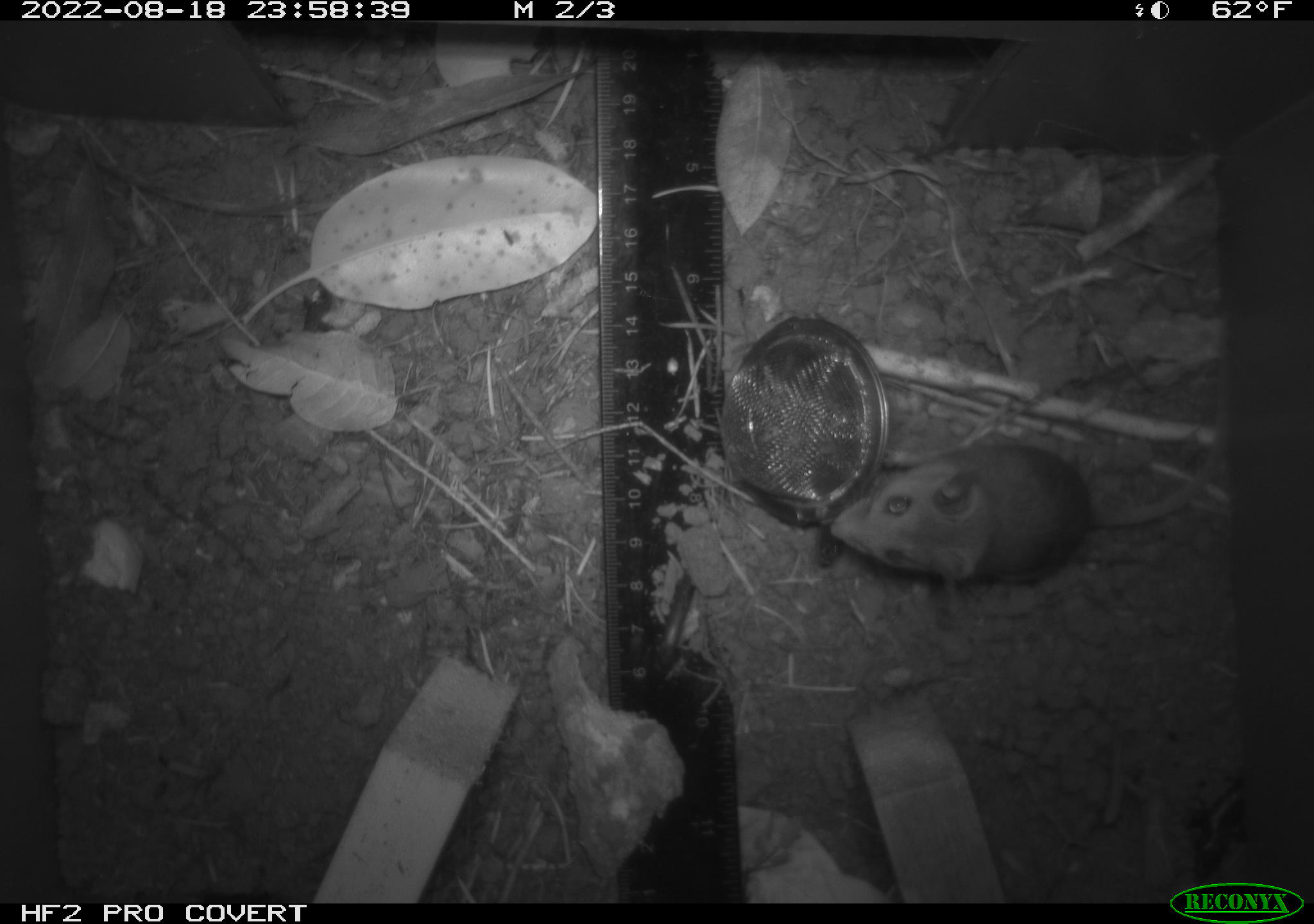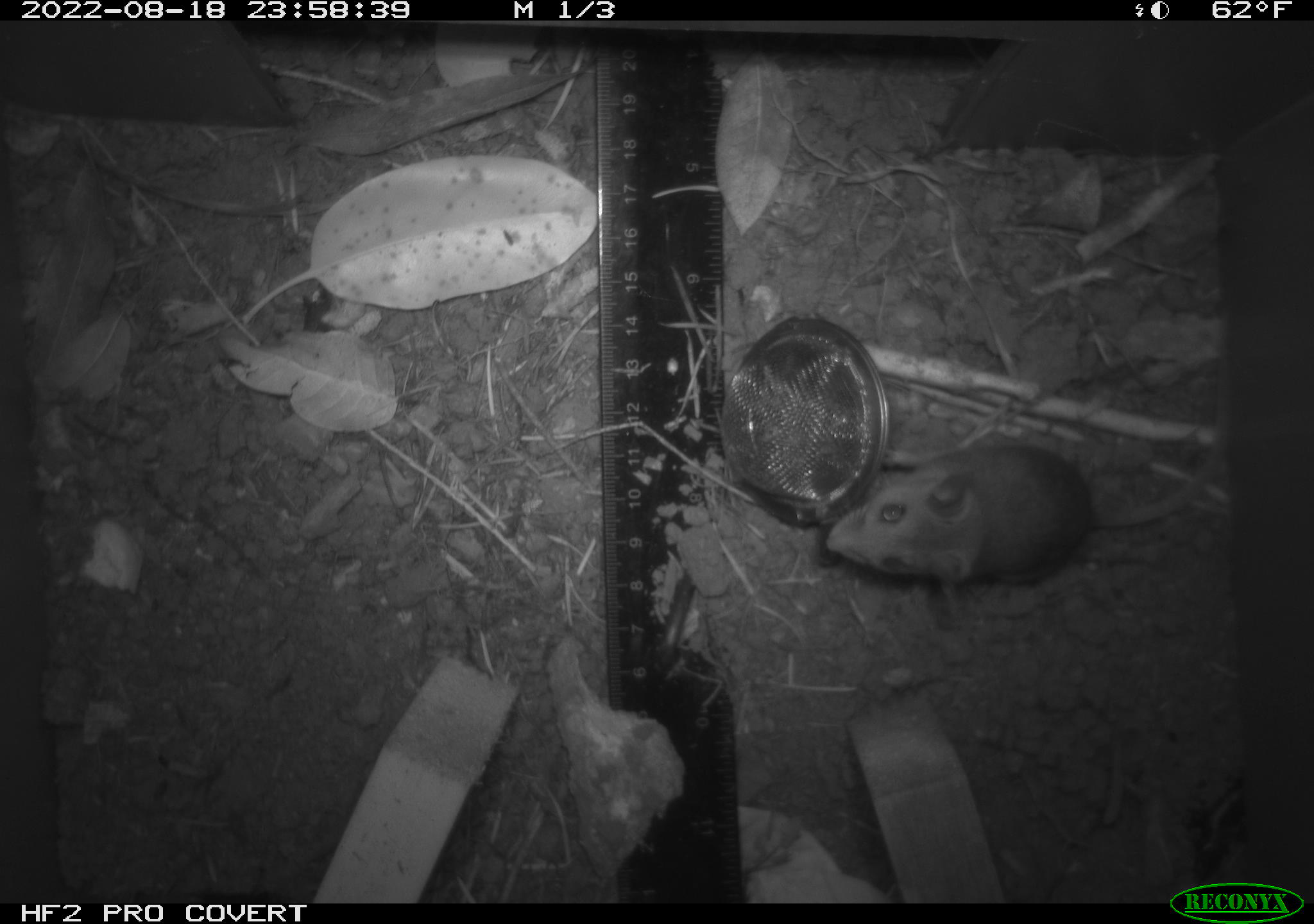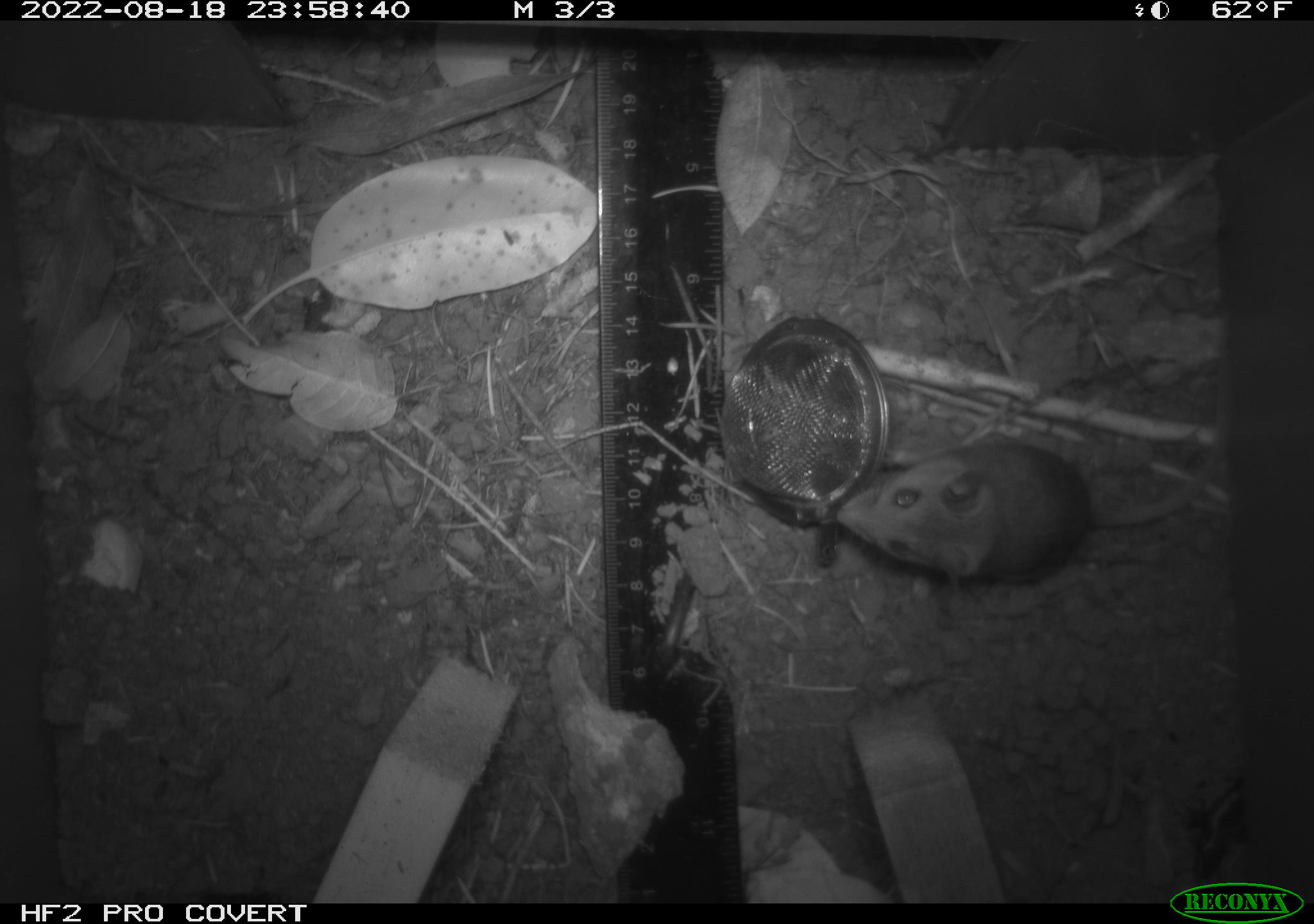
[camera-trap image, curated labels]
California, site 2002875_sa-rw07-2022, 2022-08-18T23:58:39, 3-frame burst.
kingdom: Animalia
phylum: Chordata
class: Mammalia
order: Rodentia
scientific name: Rodentia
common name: mouse species